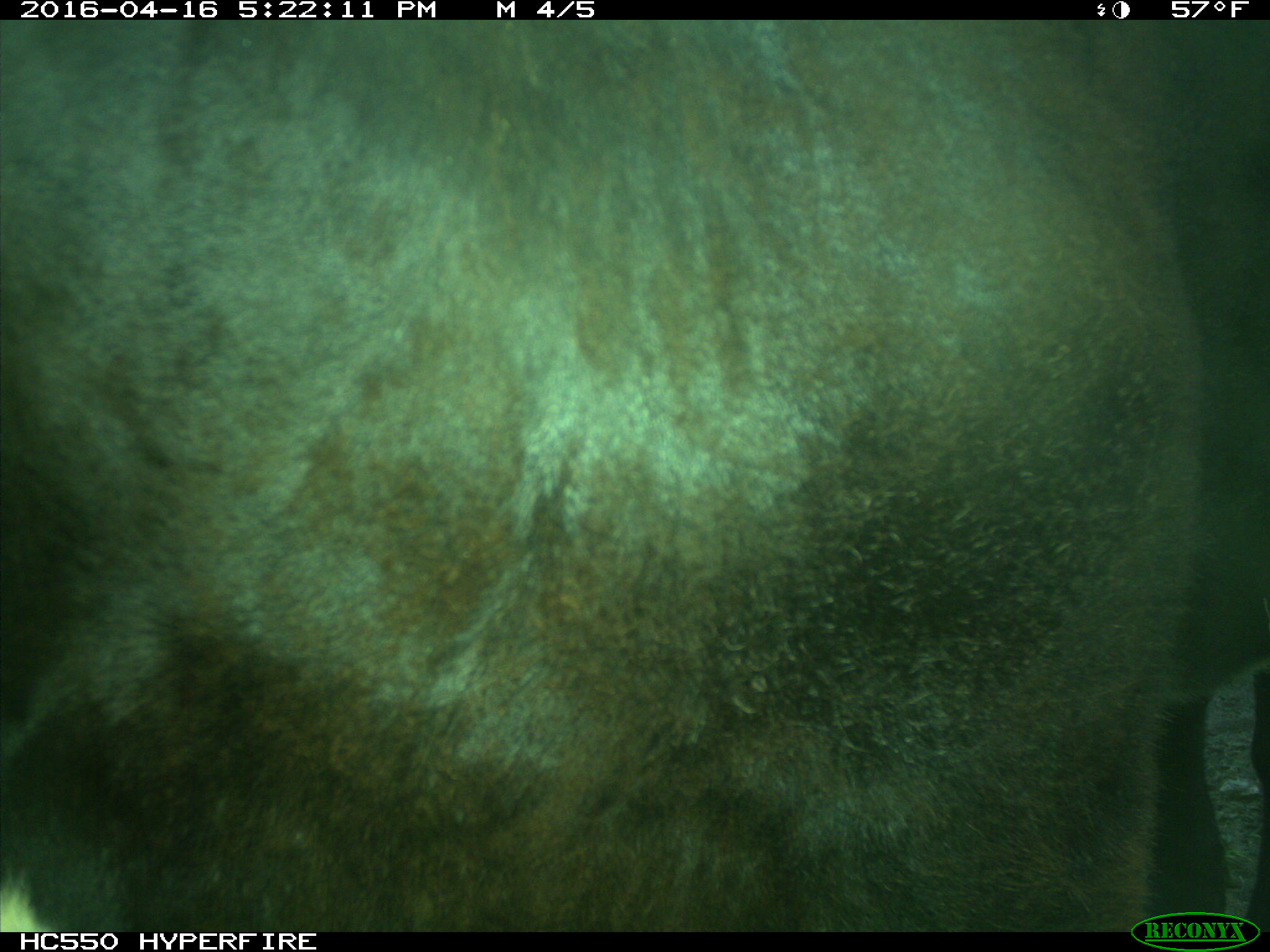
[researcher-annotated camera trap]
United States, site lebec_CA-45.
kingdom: Animalia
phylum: Chordata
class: Mammalia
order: Artiodactyla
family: Bovidae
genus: Bos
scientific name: Bos taurus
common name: domestic cow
Bos taurus (domestic cow).